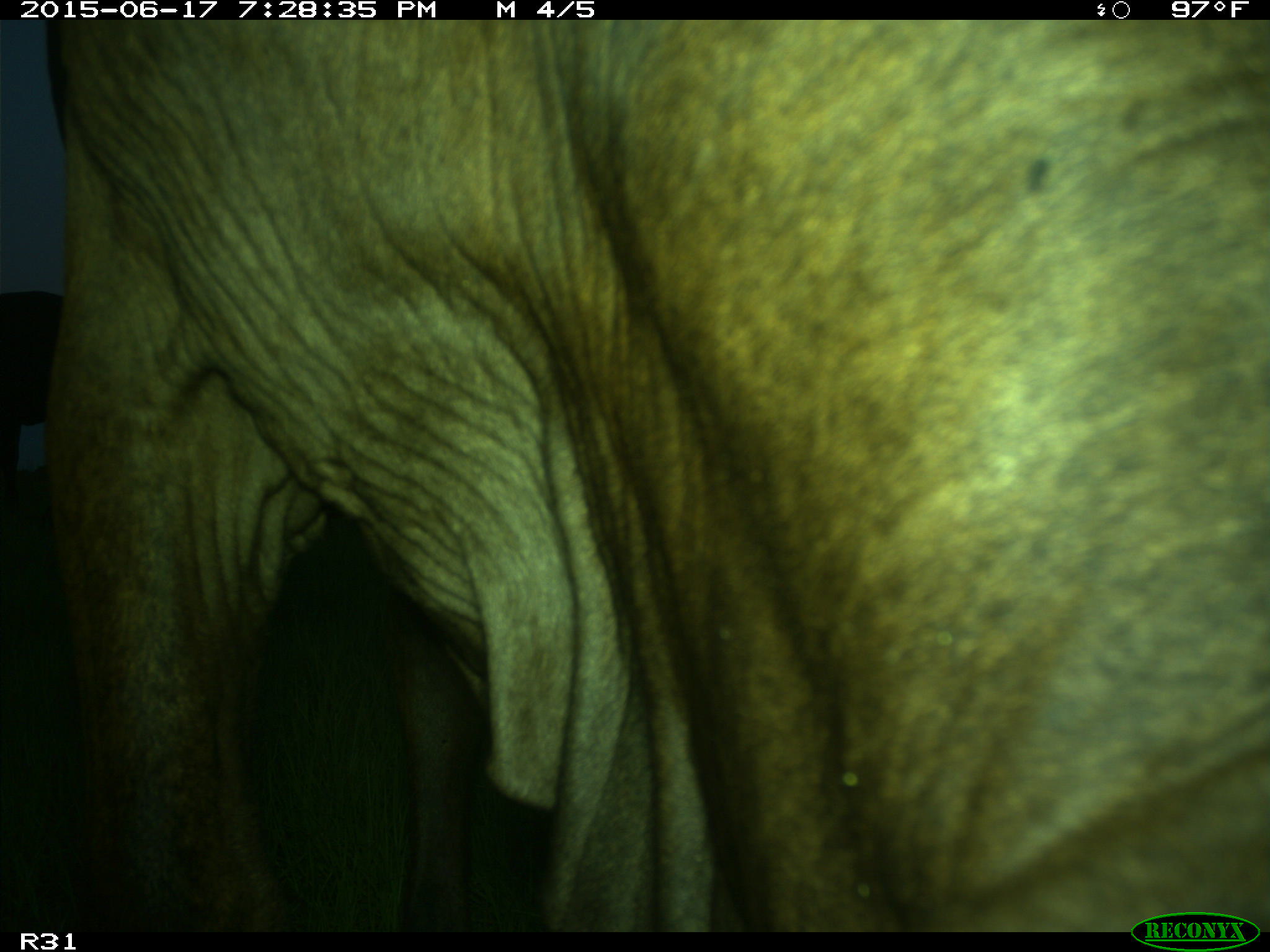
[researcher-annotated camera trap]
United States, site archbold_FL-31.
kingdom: Animalia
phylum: Chordata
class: Mammalia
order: Artiodactyla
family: Bovidae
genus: Bos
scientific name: Bos taurus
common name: domestic cow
Bos taurus (domestic cow).